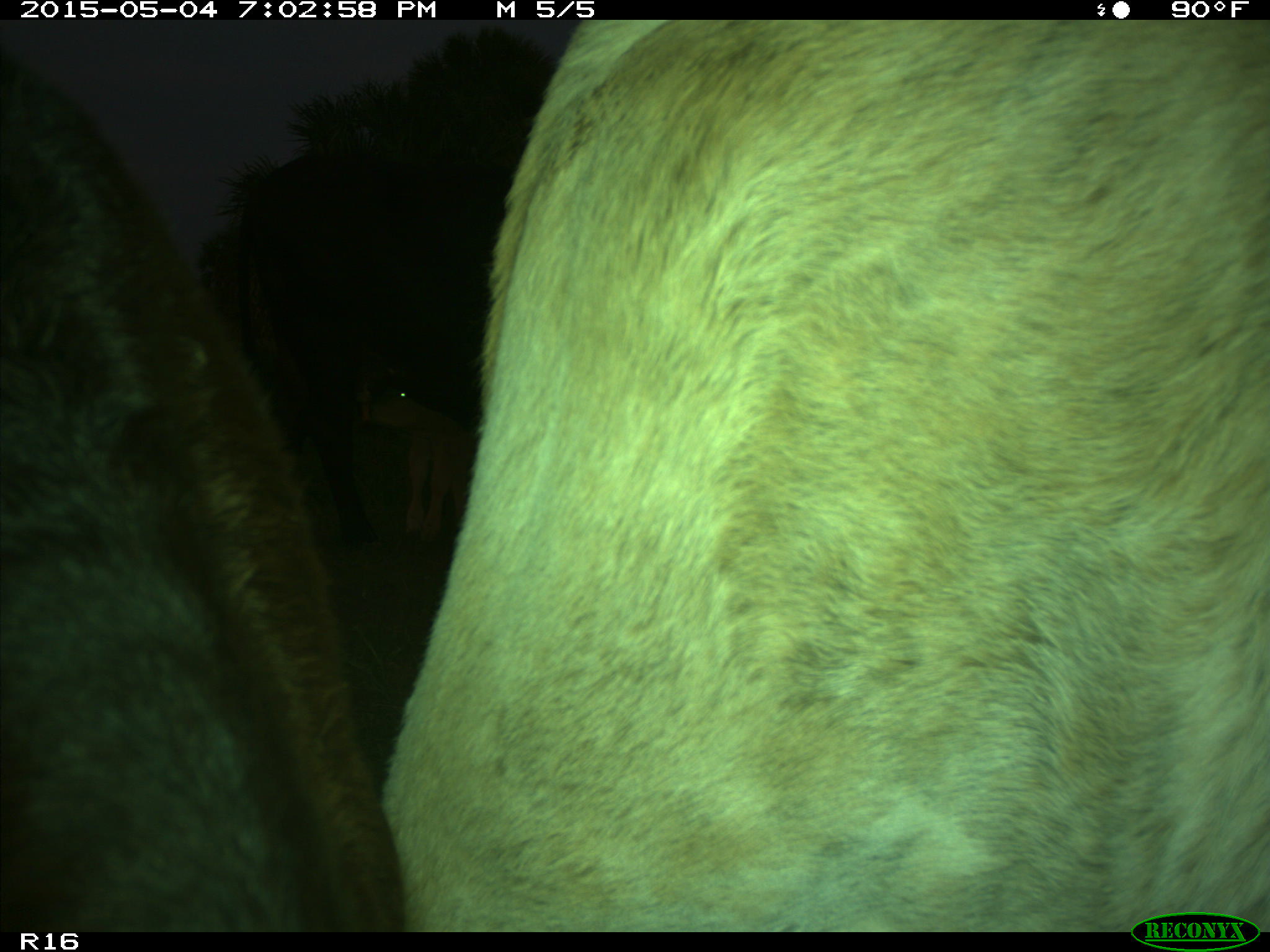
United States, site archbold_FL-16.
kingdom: Animalia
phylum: Chordata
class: Mammalia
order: Artiodactyla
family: Bovidae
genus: Bos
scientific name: Bos taurus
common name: domestic cow